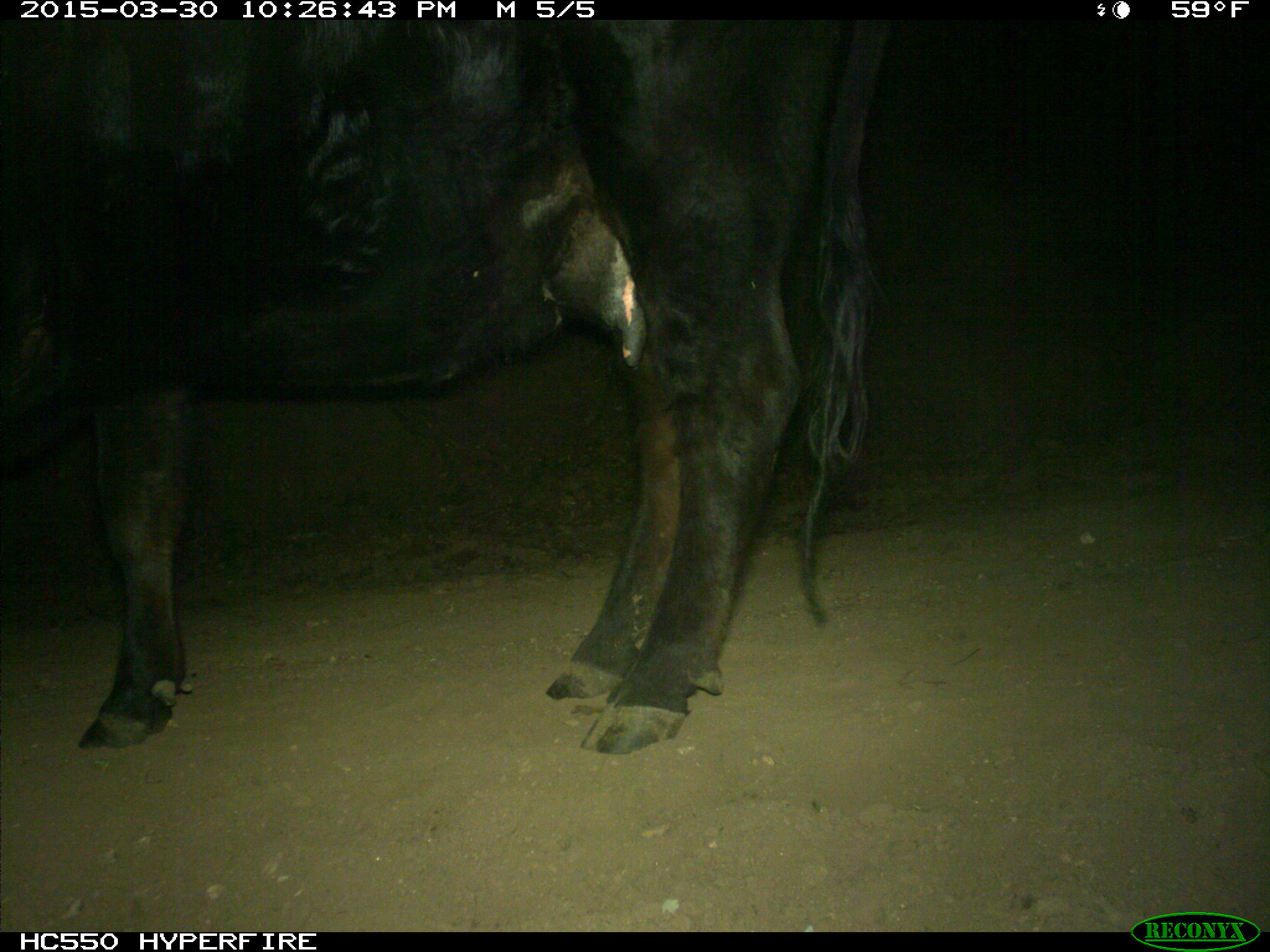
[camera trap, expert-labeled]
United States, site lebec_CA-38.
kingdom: Animalia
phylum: Chordata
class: Mammalia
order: Artiodactyla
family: Bovidae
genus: Bos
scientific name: Bos taurus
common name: domestic cow